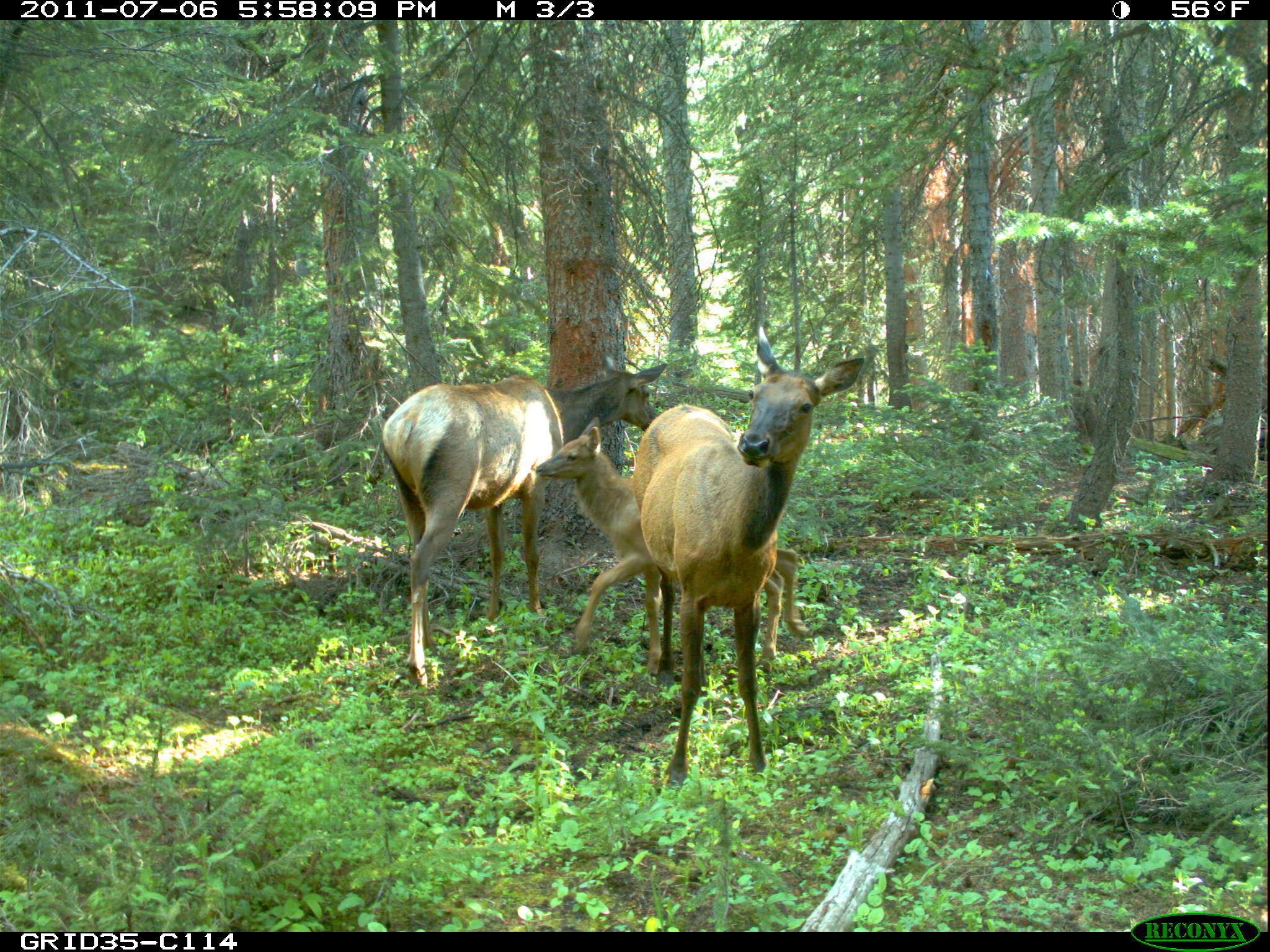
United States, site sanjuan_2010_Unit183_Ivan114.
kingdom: Animalia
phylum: Chordata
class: Mammalia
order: Artiodactyla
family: Cervidae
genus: Cervus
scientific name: Cervus elaphus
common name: red deer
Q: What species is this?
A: Cervus elaphus (red deer).